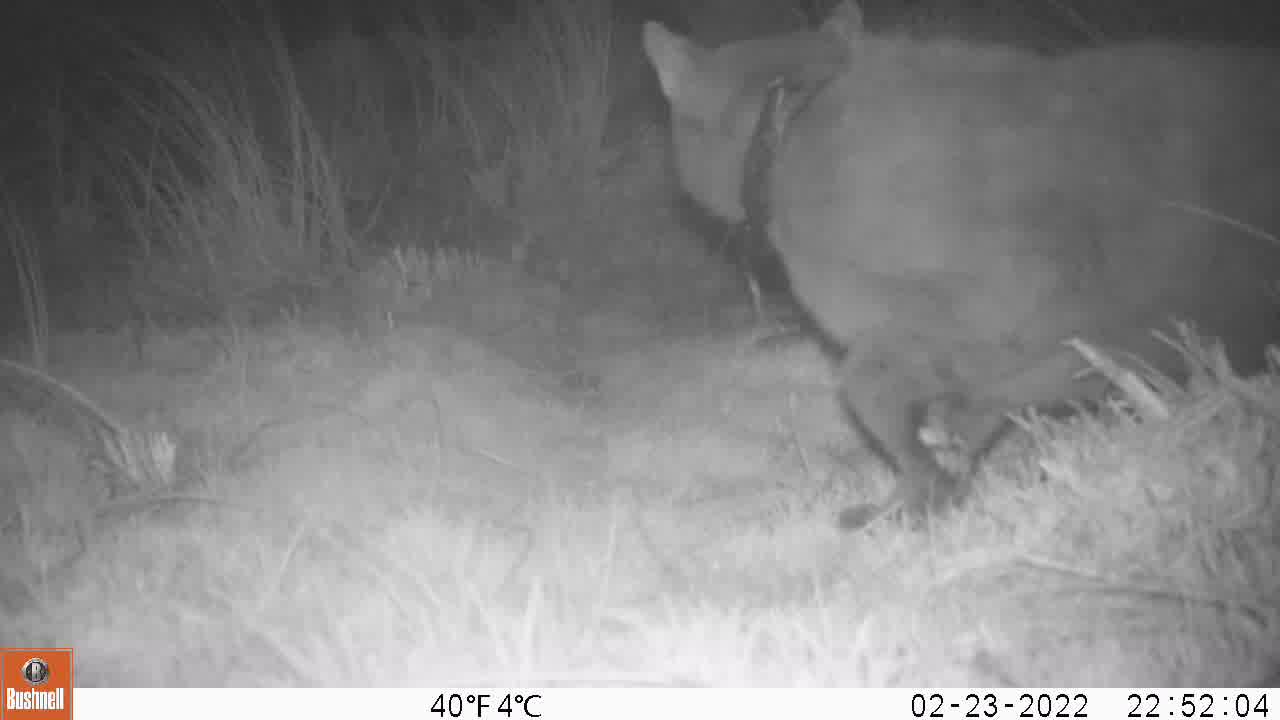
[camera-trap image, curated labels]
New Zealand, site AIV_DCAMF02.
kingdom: Animalia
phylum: Chordata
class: Mammalia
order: Carnivora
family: Felidae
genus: Felis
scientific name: Felis catus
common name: domestic cat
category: cat